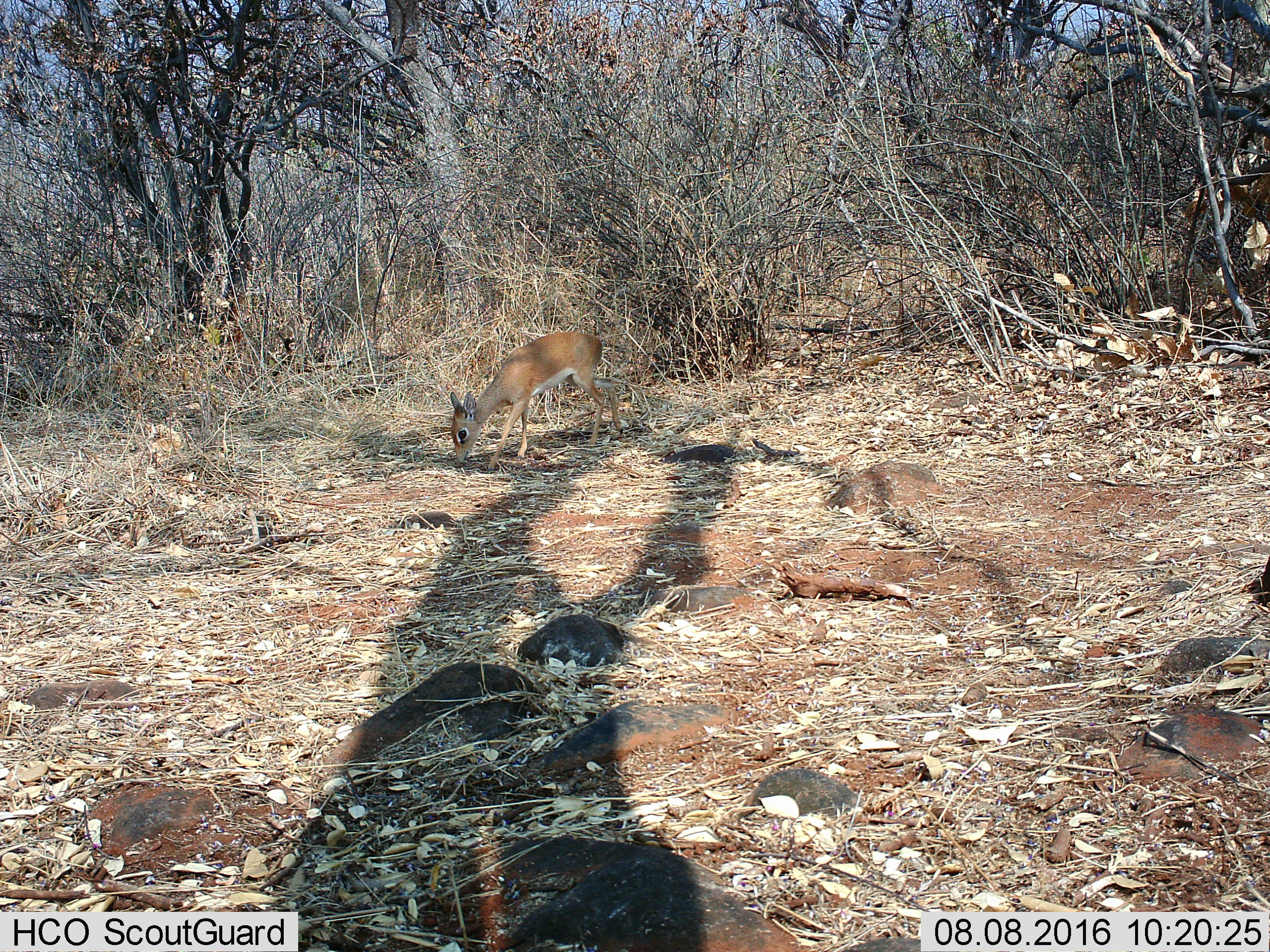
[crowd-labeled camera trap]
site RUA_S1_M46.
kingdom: Animalia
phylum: Chordata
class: Mammalia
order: Artiodactyla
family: Bovidae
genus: Madoqua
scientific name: Madoqua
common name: dik-dik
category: dikdik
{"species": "dikdik (dik-dik) (Madoqua)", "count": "1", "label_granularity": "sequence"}